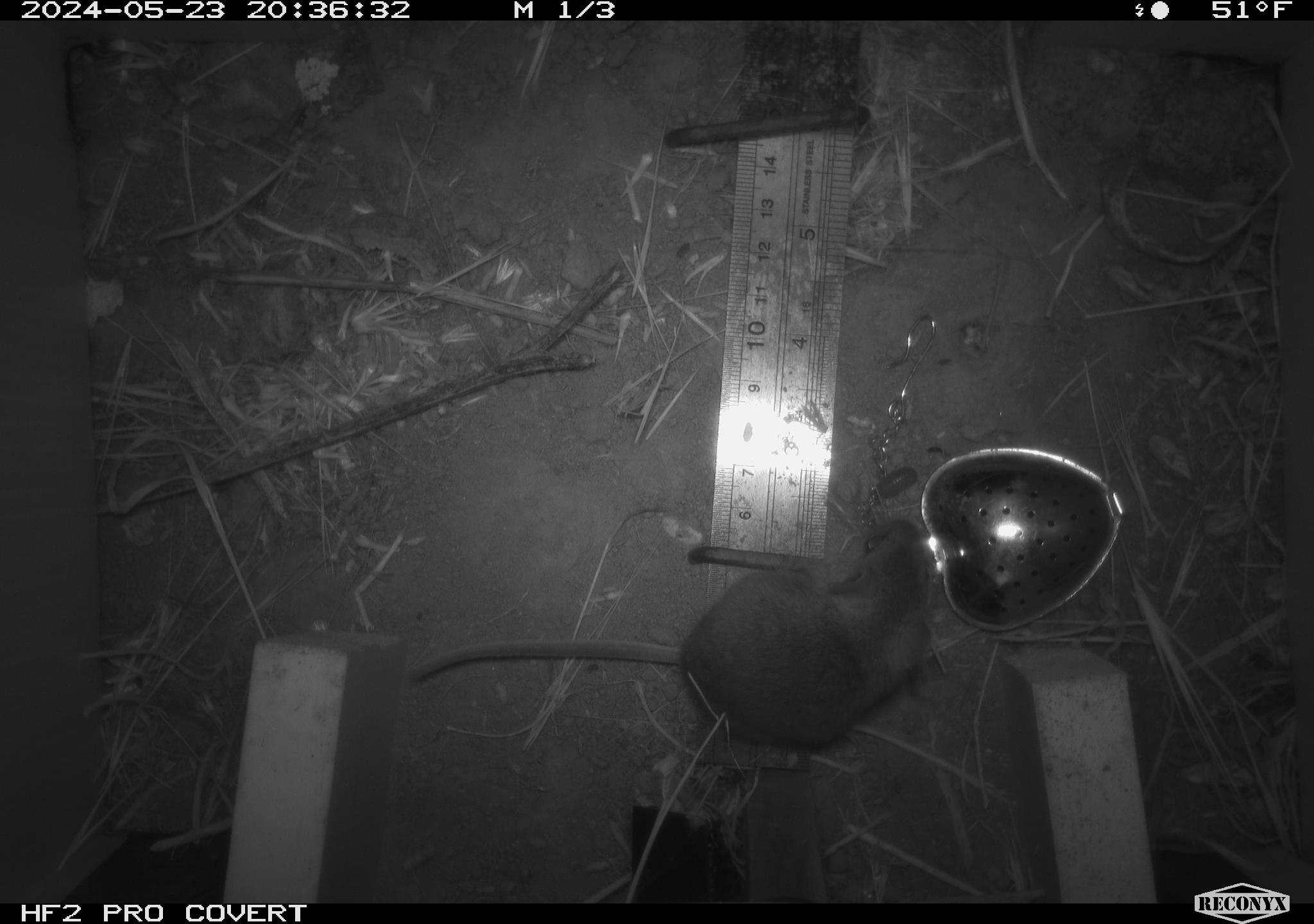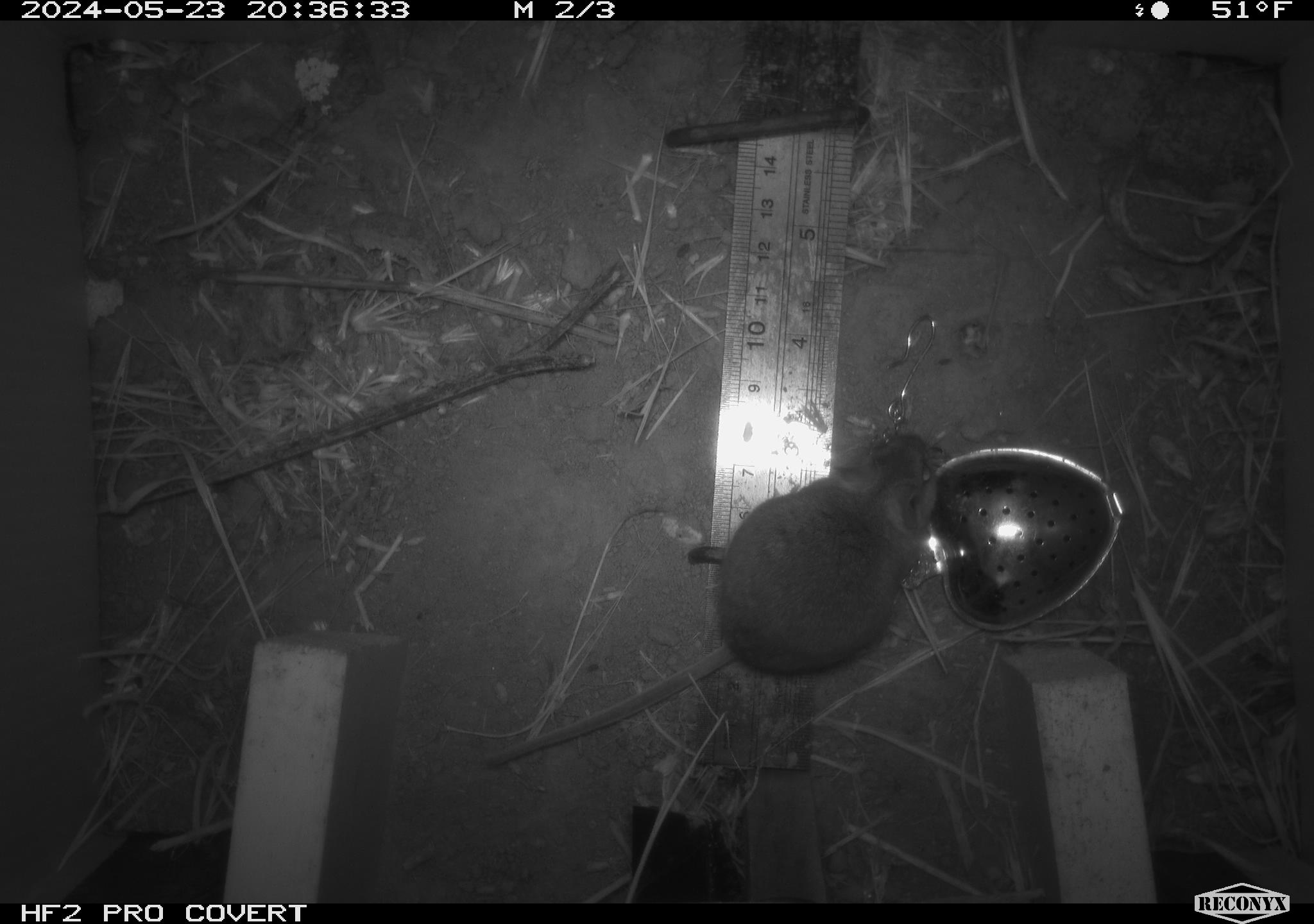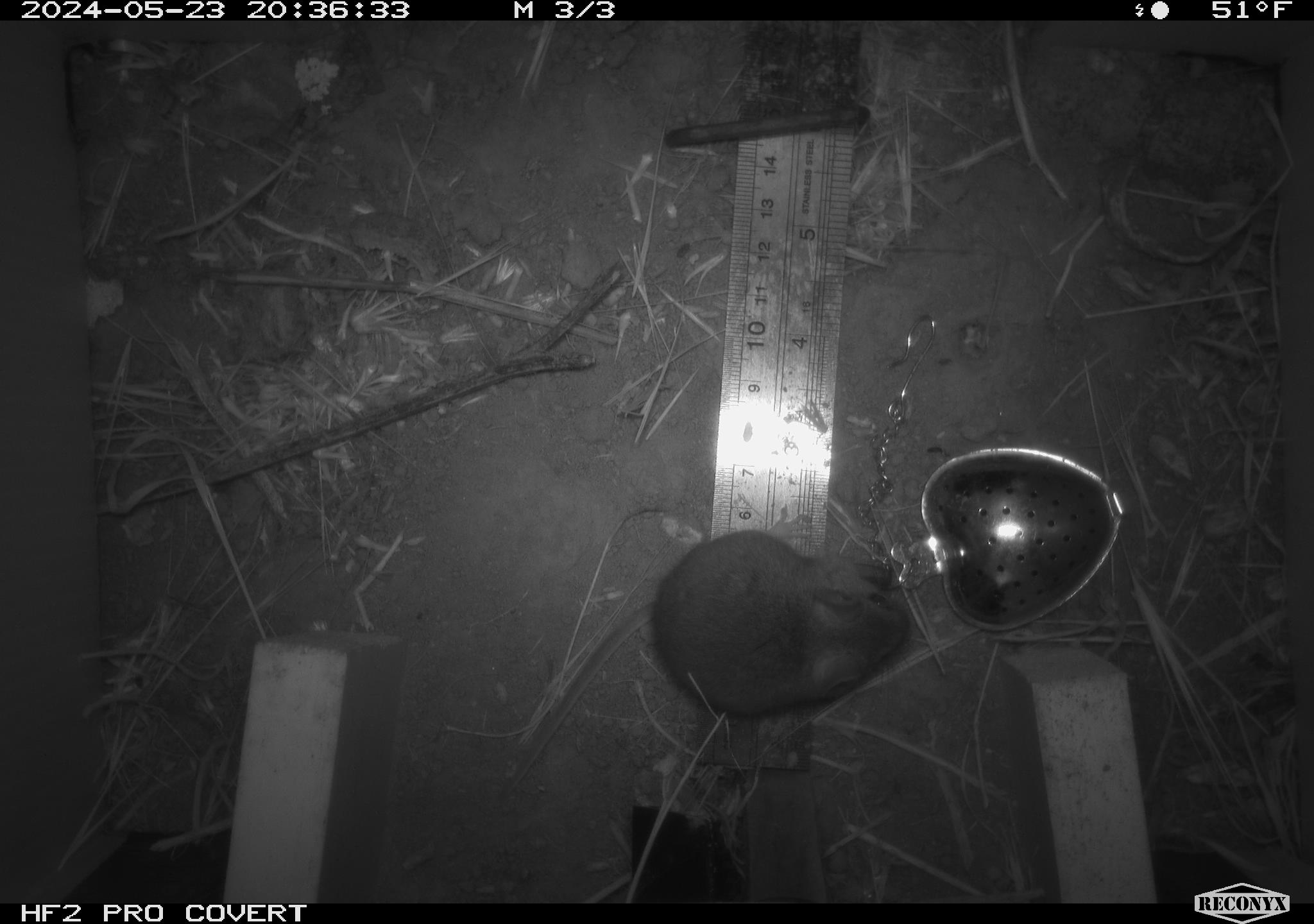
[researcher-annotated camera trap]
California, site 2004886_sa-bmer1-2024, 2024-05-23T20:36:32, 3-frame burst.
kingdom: Animalia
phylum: Chordata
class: Mammalia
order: Rodentia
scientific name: Rodentia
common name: mouse species